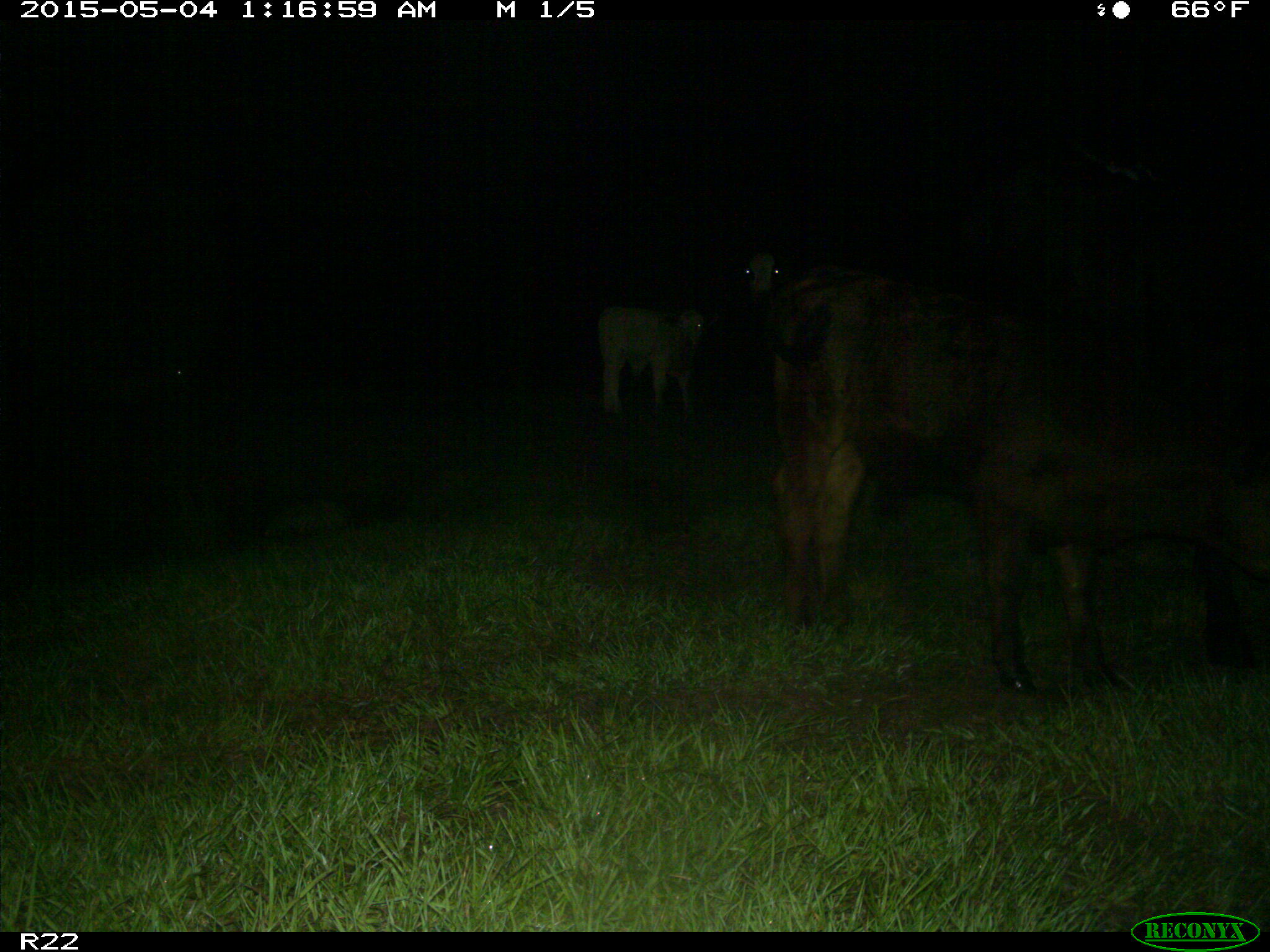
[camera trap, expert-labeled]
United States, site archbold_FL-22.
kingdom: Animalia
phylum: Chordata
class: Mammalia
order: Artiodactyla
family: Bovidae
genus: Bos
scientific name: Bos taurus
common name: domestic cow